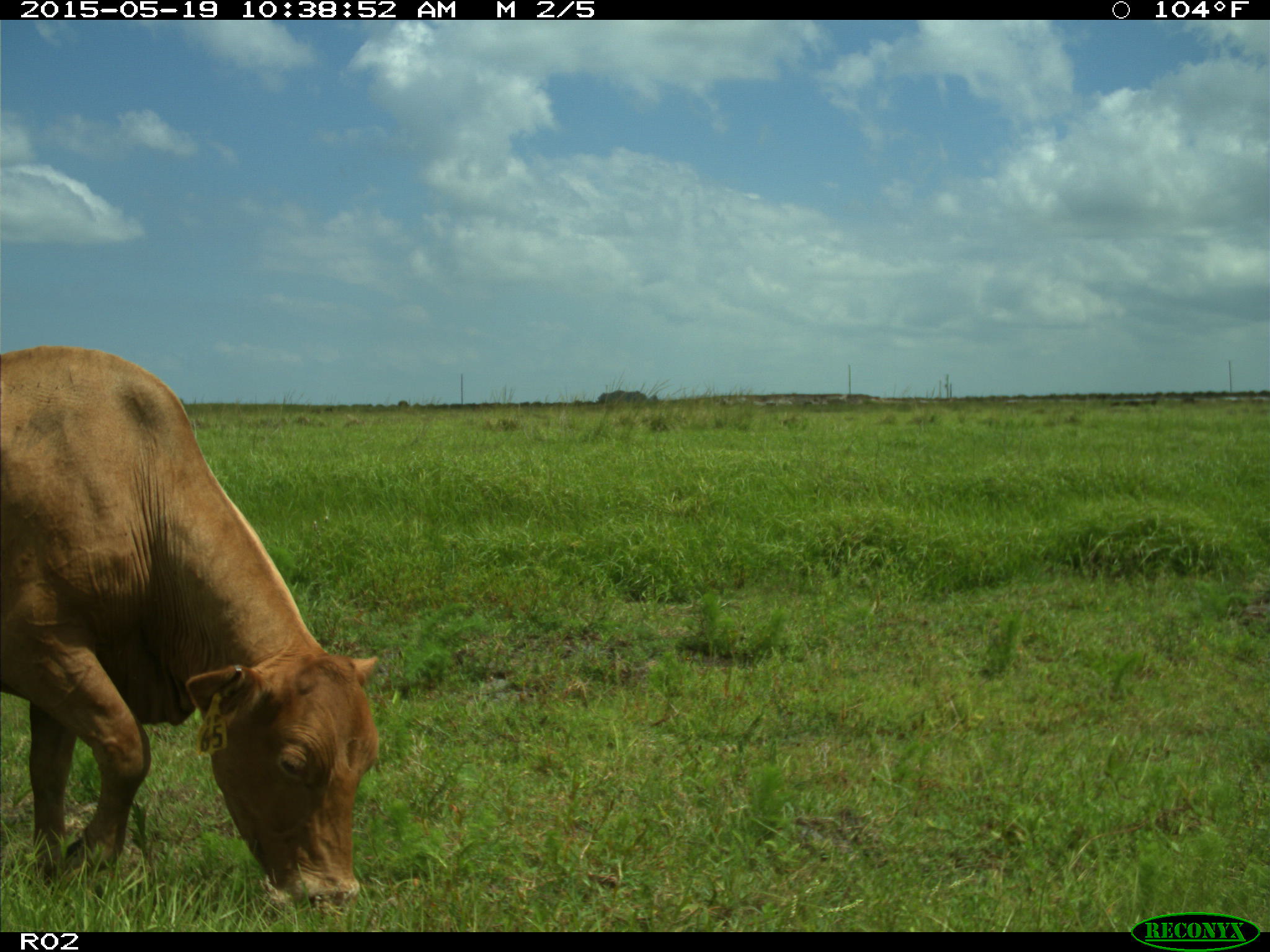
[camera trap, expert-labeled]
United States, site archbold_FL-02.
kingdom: Animalia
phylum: Chordata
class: Mammalia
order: Artiodactyla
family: Bovidae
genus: Bos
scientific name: Bos taurus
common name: domestic cow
Bos taurus (domestic cow).